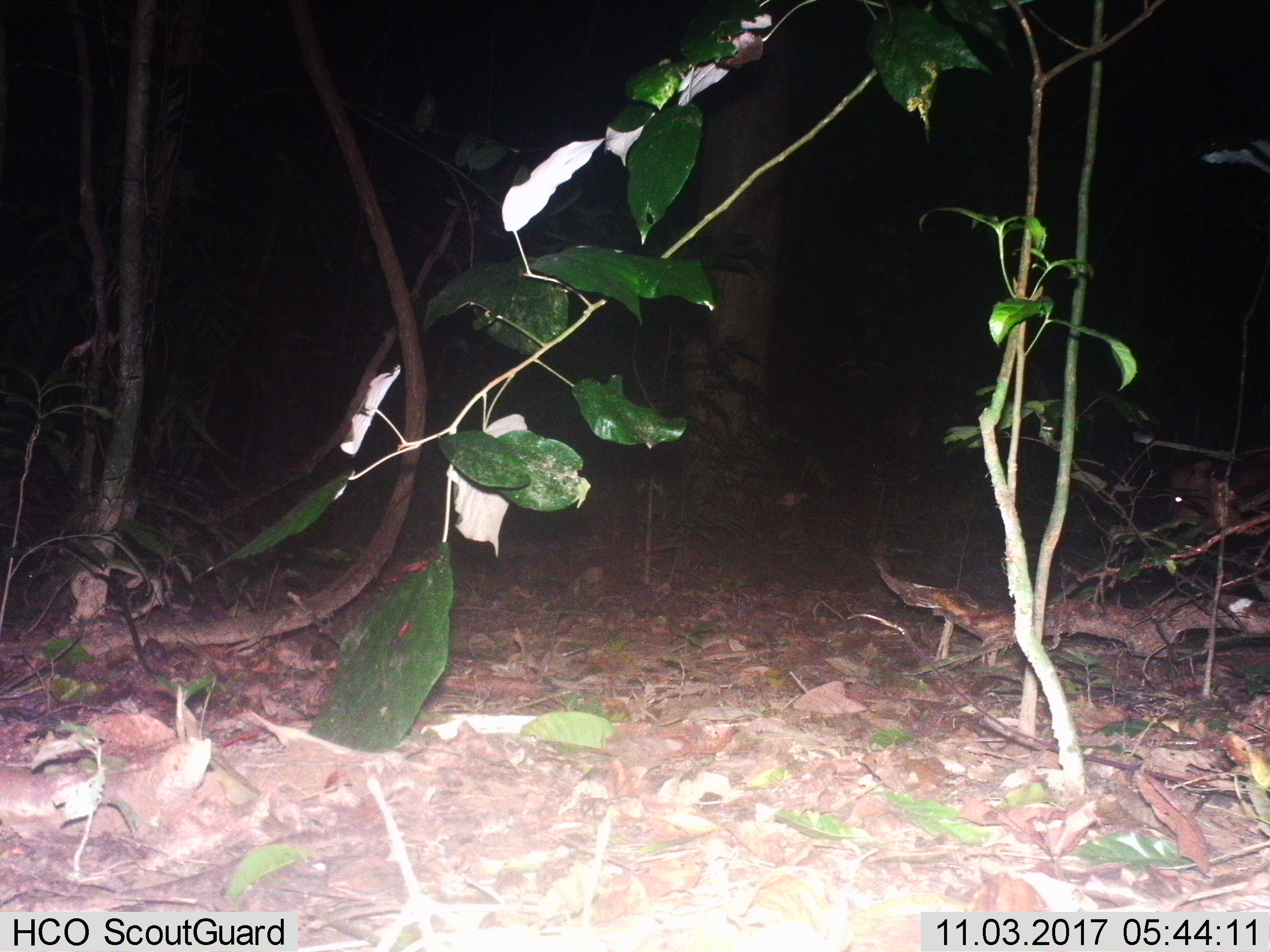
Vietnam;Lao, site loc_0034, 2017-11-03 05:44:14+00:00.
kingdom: Animalia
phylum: Chordata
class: Mammalia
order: Artiodactyla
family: Cervidae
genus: Muntiacus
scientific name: Muntiacus vuquangensis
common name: large-antlered muntjac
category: large antlered muntjac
Large antlered muntjac (large-antlered muntjac) (Muntiacus vuquangensis). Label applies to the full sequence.